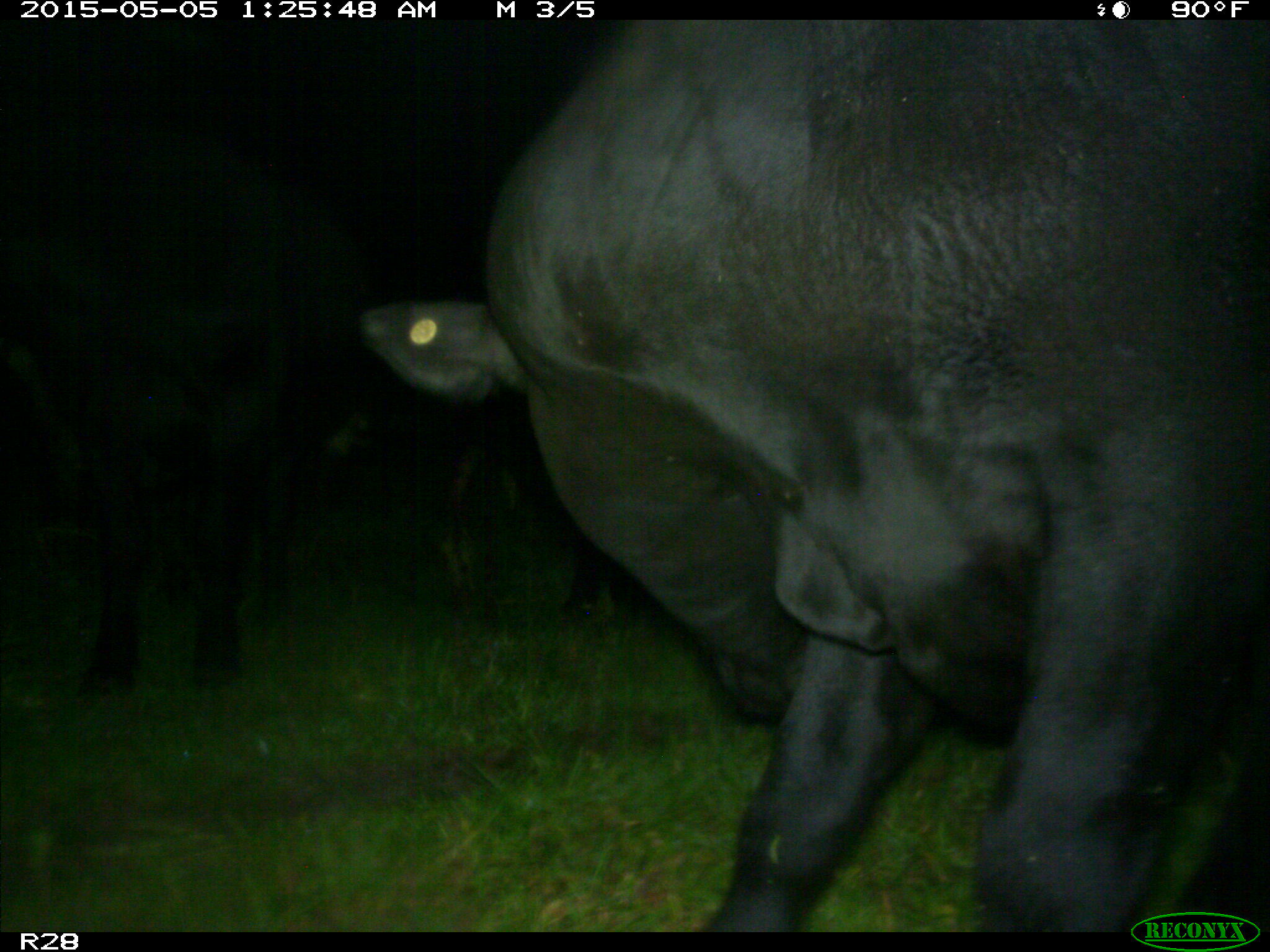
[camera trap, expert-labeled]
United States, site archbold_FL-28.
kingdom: Animalia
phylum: Chordata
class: Mammalia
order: Artiodactyla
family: Bovidae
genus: Bos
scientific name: Bos taurus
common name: domestic cow